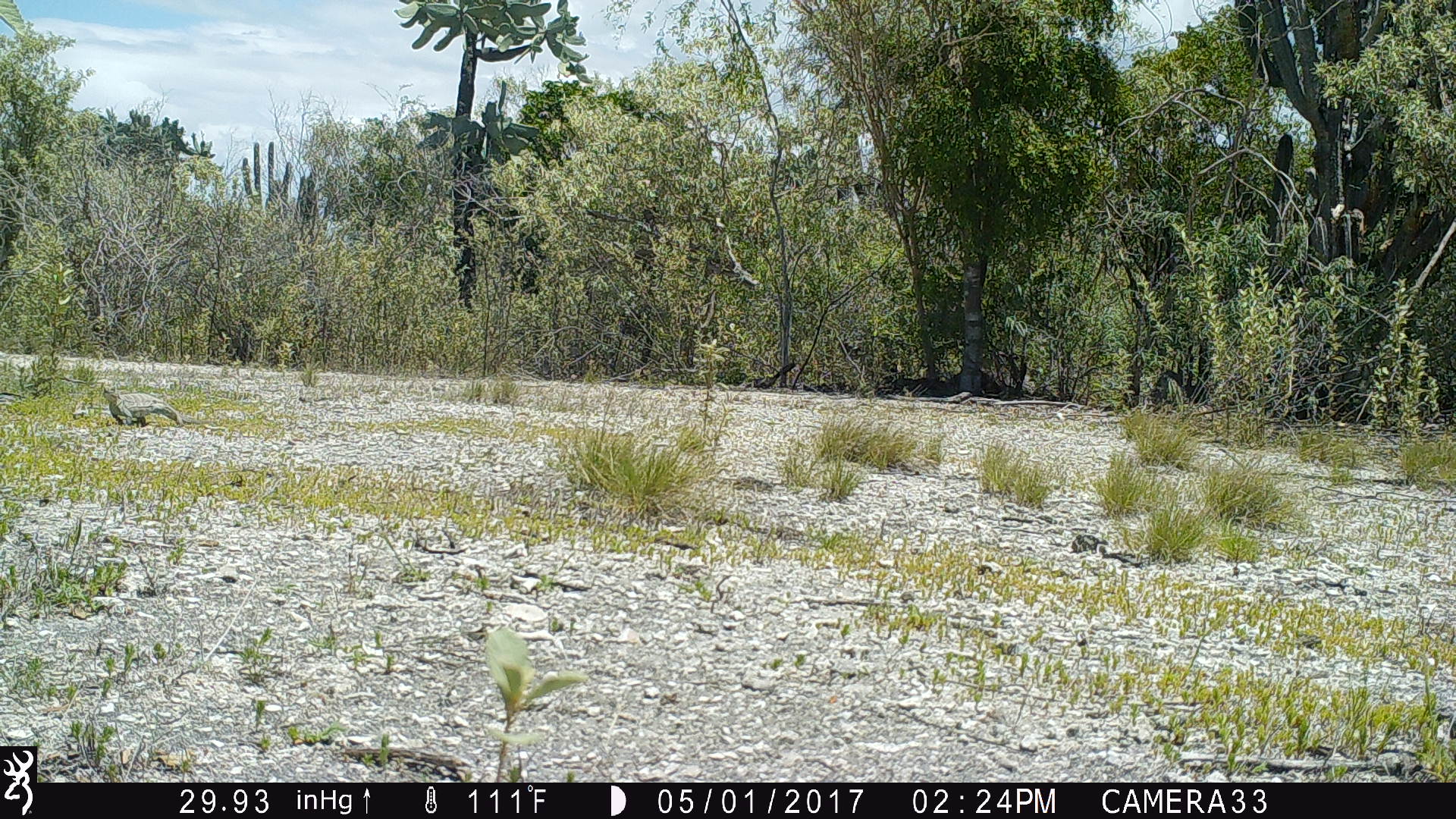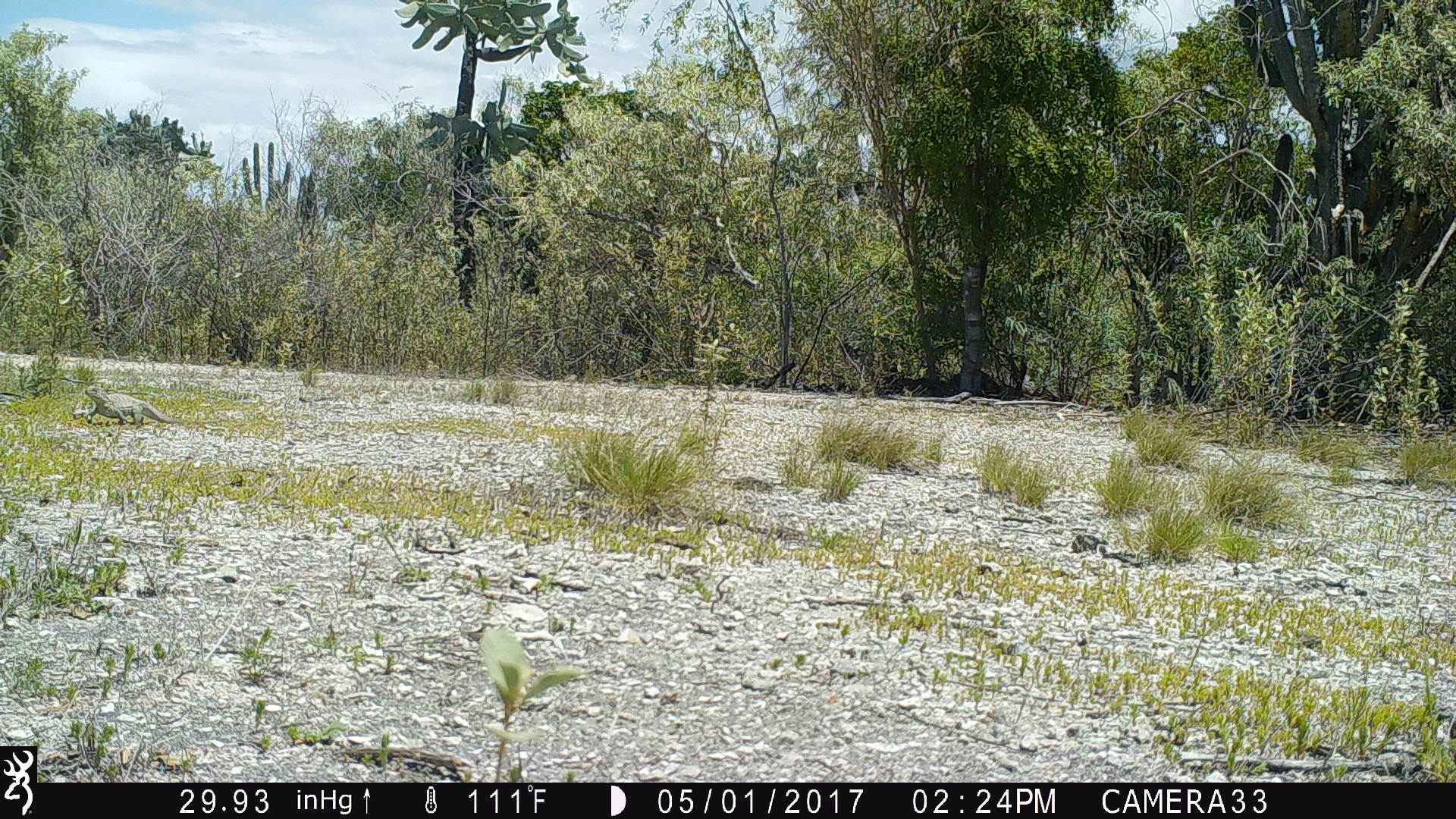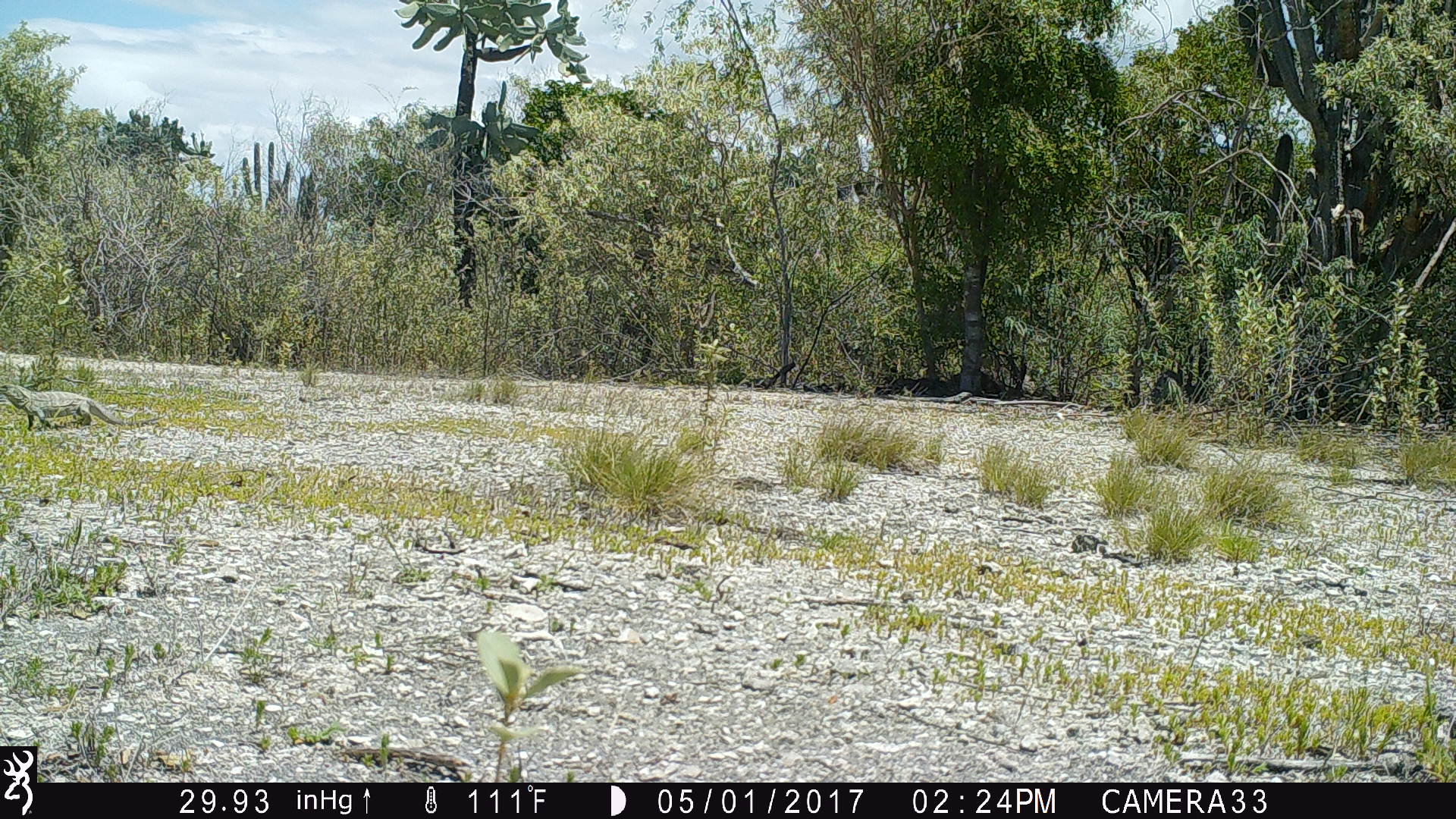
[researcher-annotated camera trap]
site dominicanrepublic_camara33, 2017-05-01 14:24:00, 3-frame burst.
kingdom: Animalia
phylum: Chordata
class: Reptilia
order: Squamata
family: Iguanidae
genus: Iguana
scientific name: Iguana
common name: typical iguanas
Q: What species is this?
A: Iguana (typical iguanas).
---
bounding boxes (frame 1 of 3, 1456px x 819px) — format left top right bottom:
iguana: 99 387 186 430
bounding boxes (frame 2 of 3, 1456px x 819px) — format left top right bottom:
iguana: 71 387 175 432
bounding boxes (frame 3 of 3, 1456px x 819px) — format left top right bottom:
iguana: 0 375 139 437